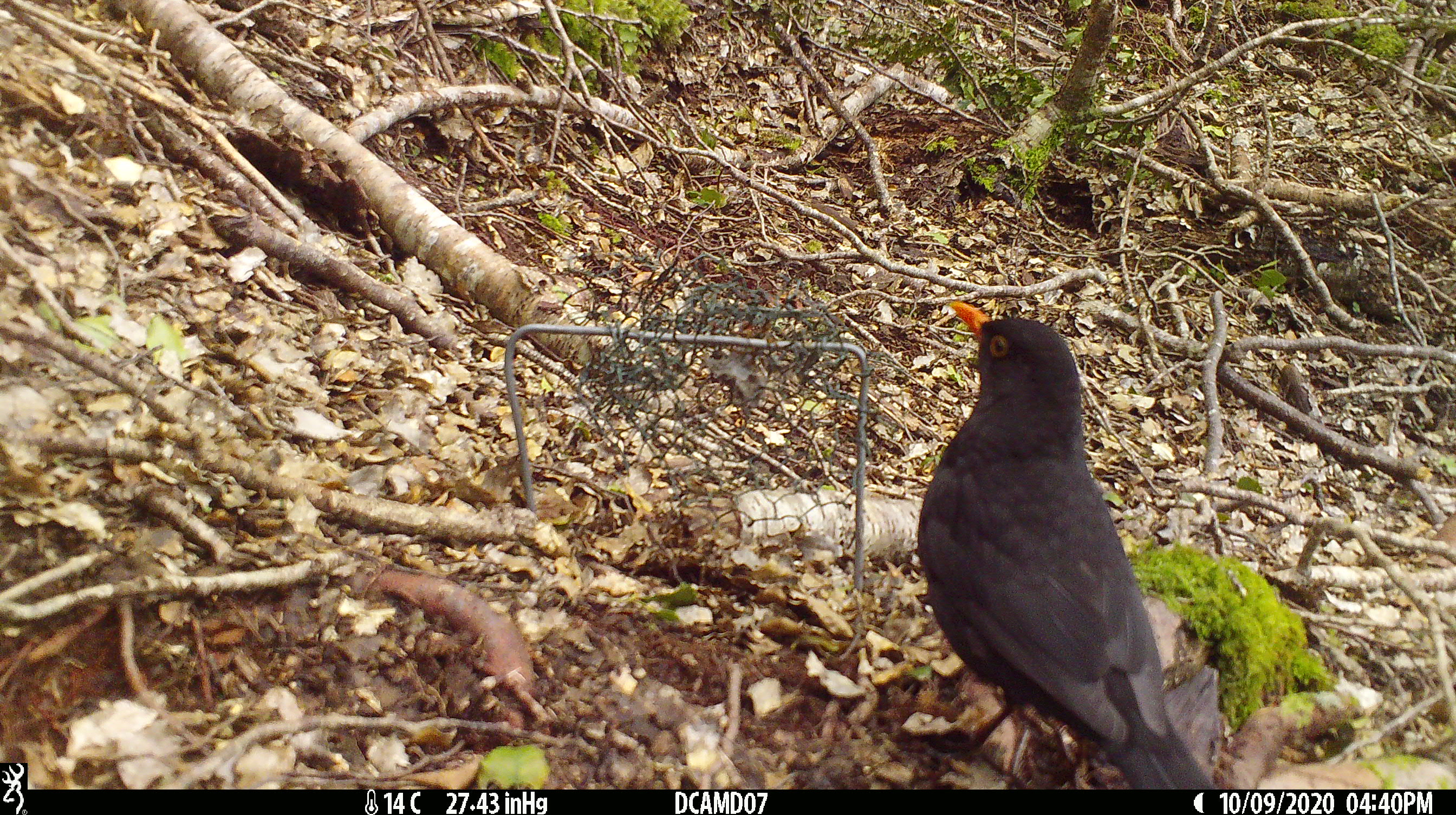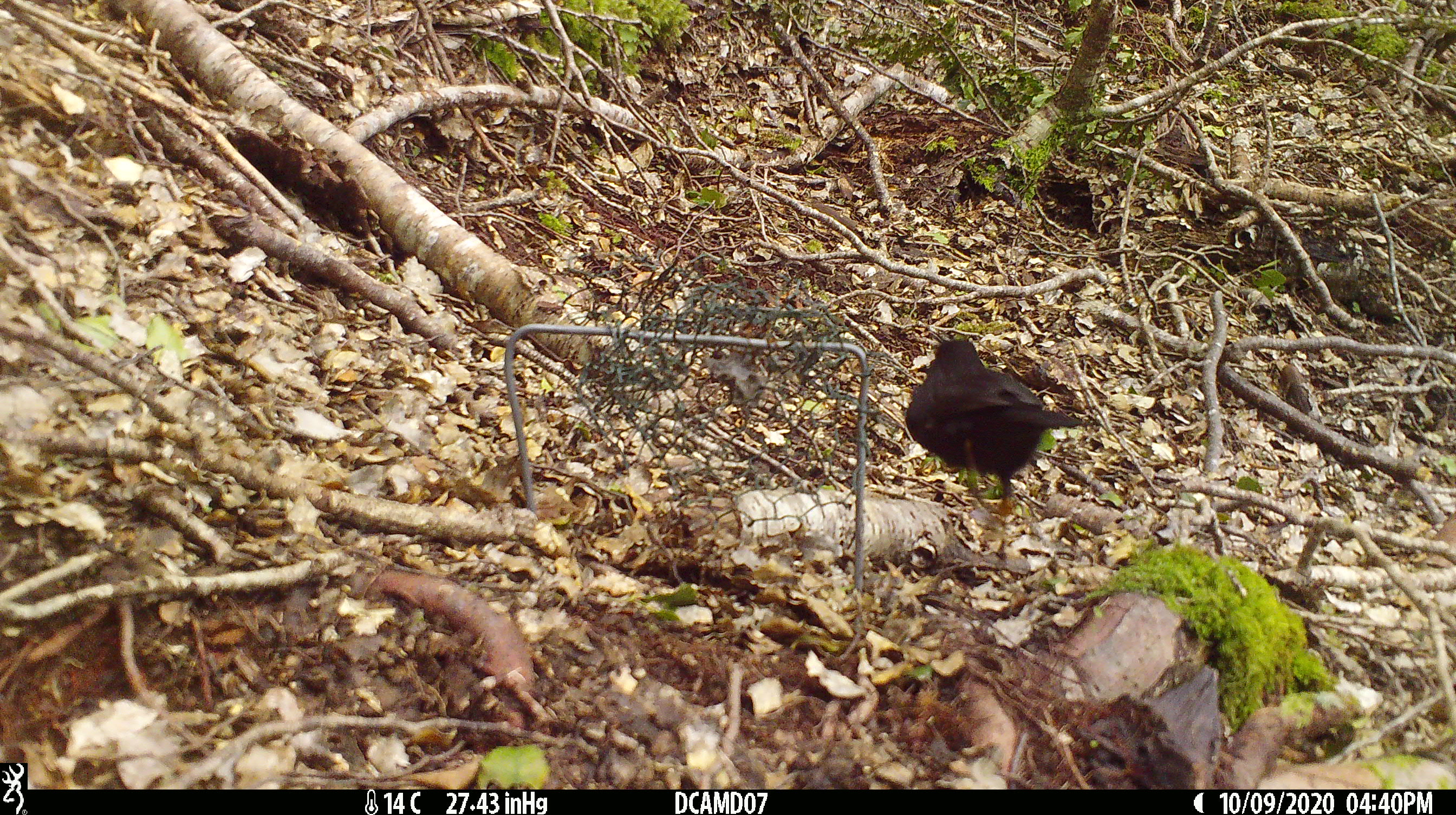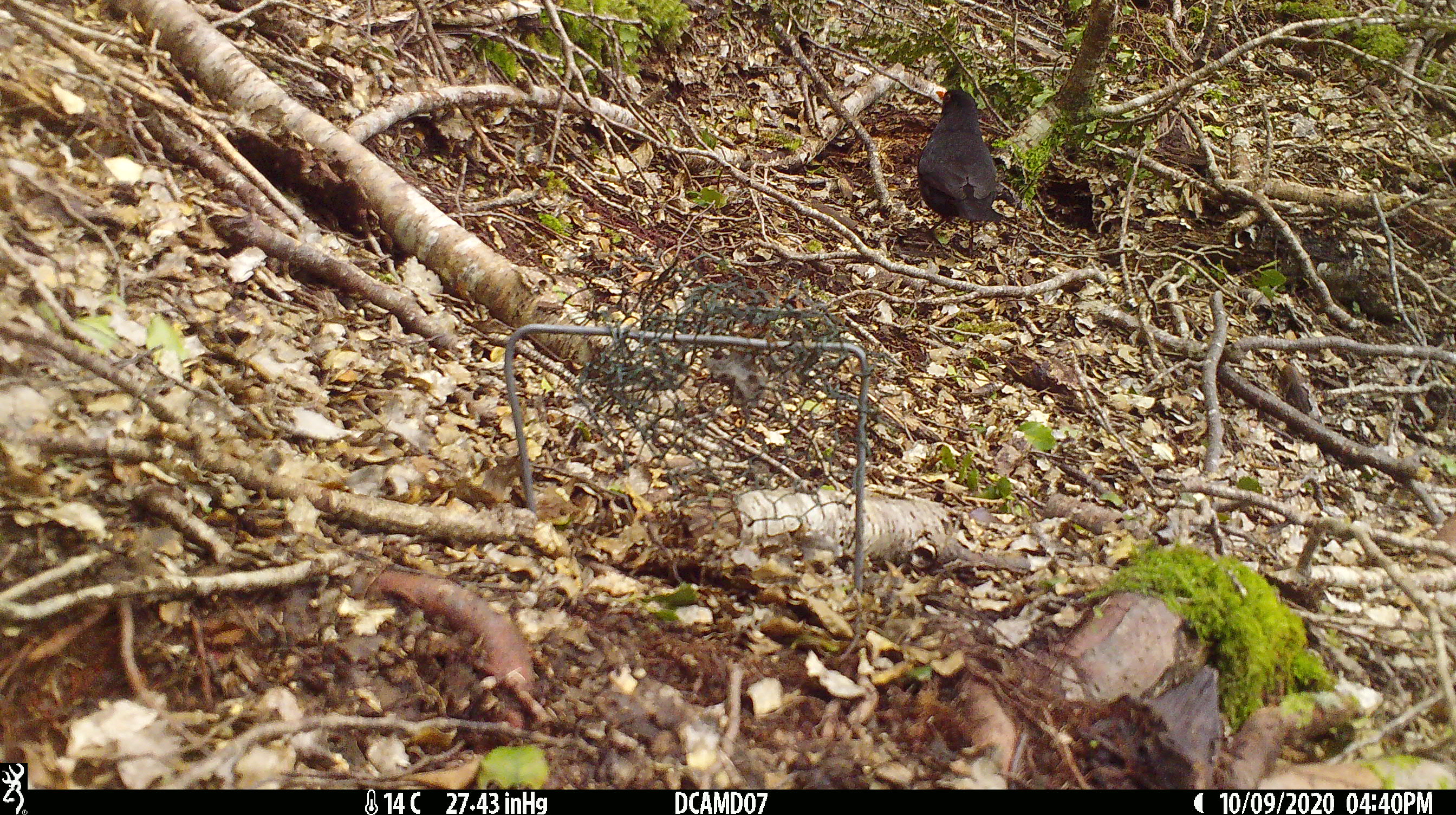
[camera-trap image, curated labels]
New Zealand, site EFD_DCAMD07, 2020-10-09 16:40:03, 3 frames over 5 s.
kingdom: Animalia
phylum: Chordata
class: Aves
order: Passeriformes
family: Turdidae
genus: Turdus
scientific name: Turdus merula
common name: eurasian blackbird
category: blackbird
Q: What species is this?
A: Blackbird (eurasian blackbird) (Turdus merula).